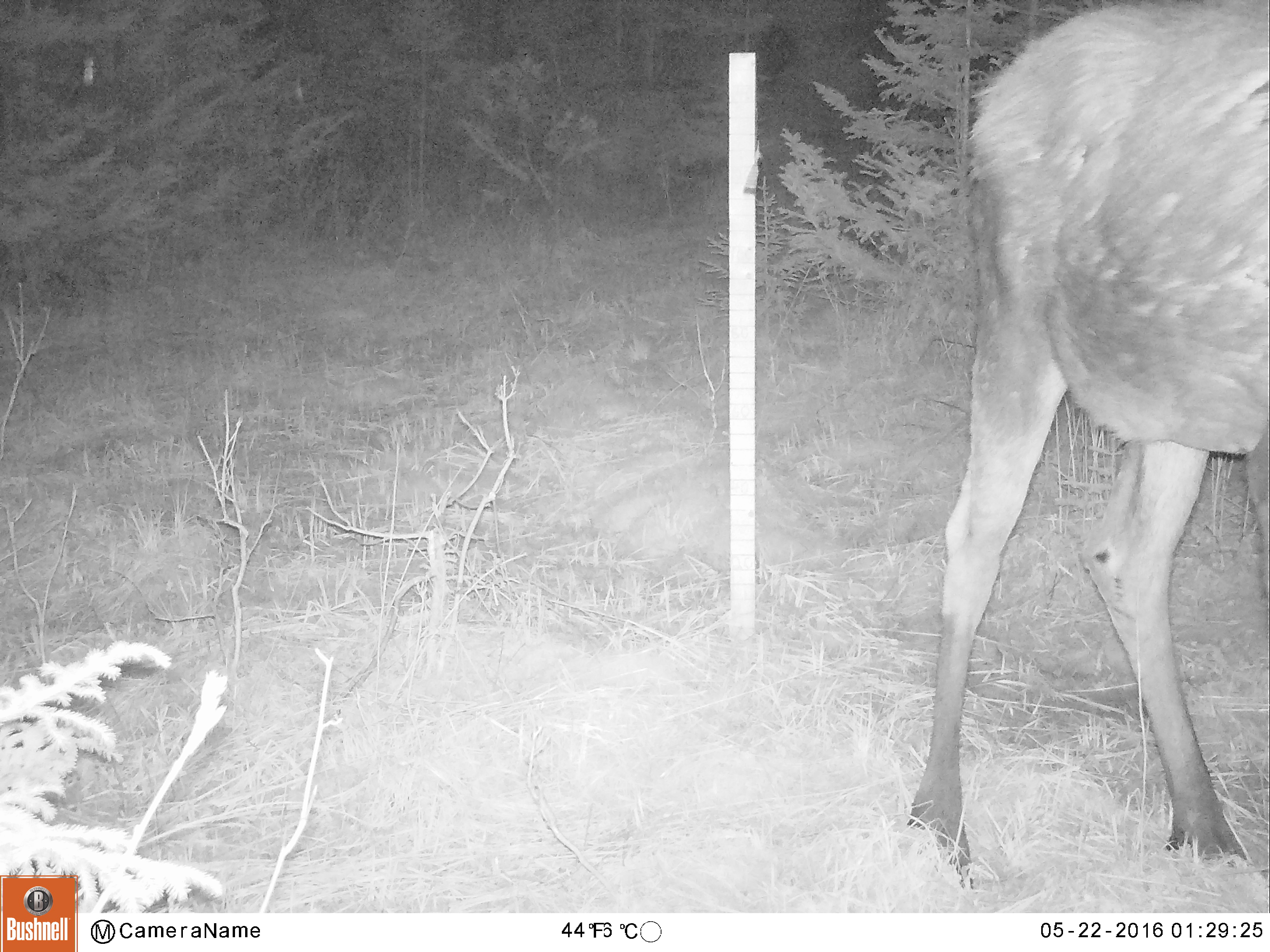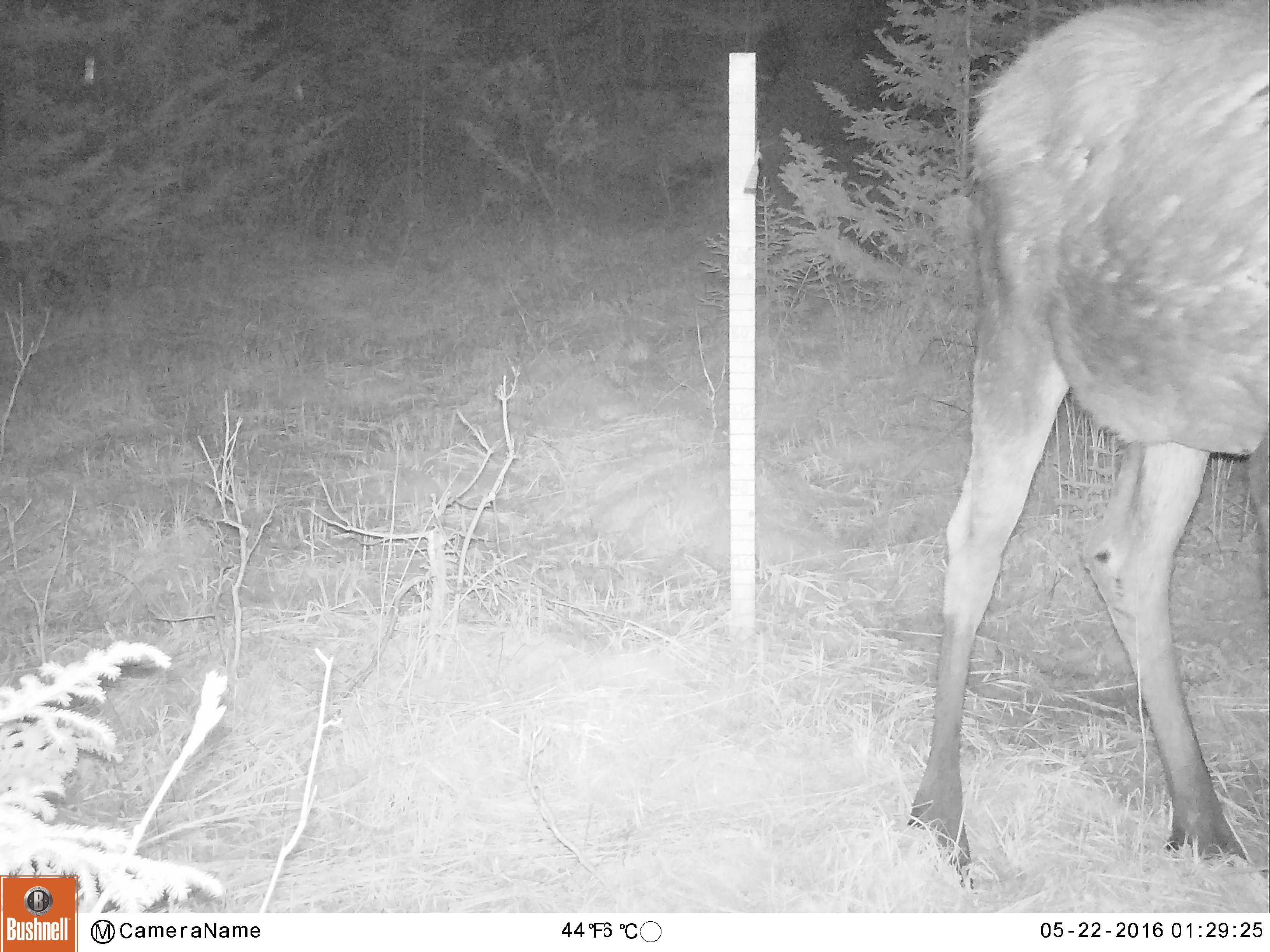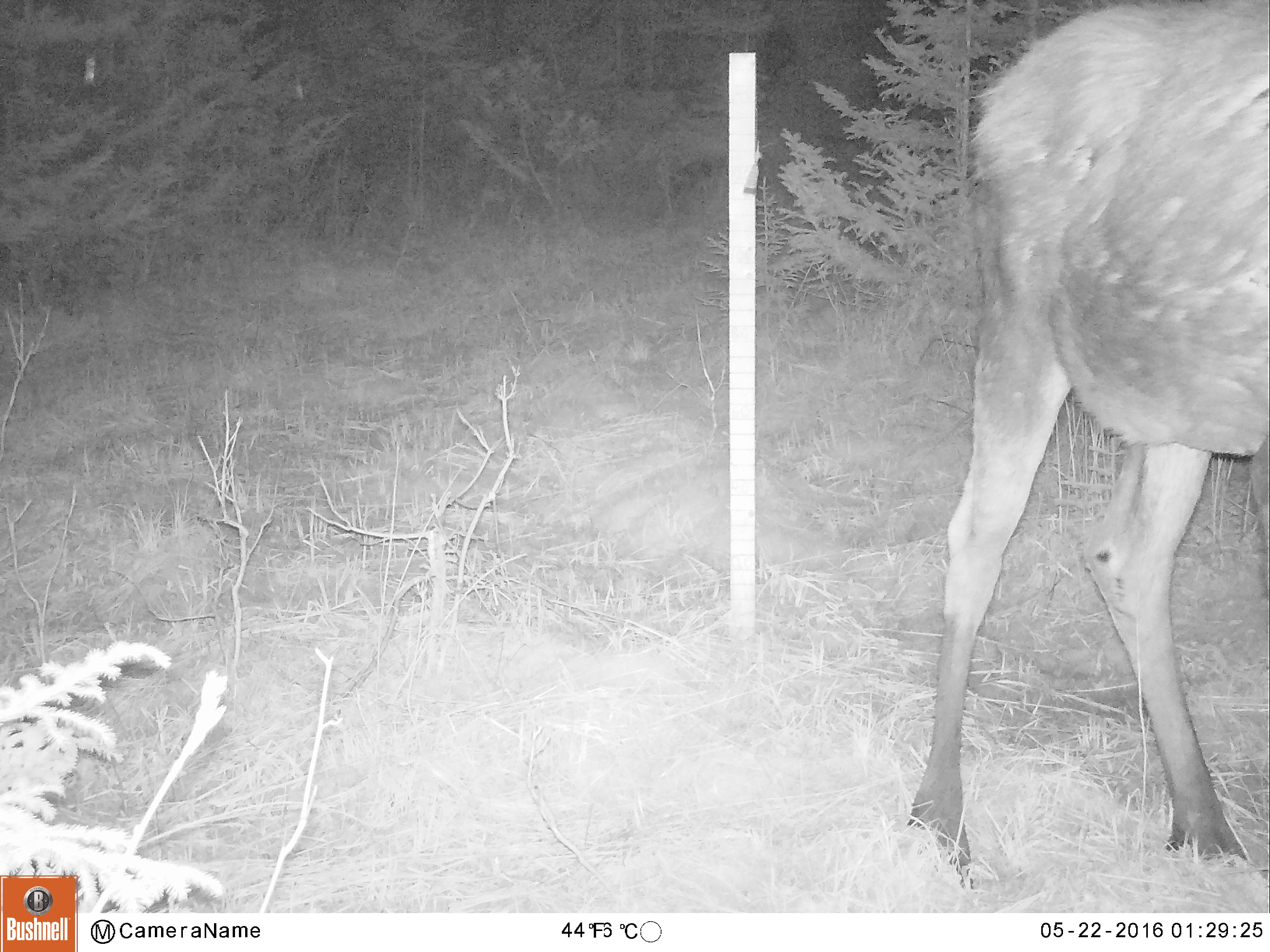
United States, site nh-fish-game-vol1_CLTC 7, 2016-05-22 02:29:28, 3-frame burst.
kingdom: Animalia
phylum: Chordata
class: Mammalia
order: Artiodactyla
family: Cervidae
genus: Alces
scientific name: Alces alces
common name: moose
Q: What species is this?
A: Moose (Alces alces).